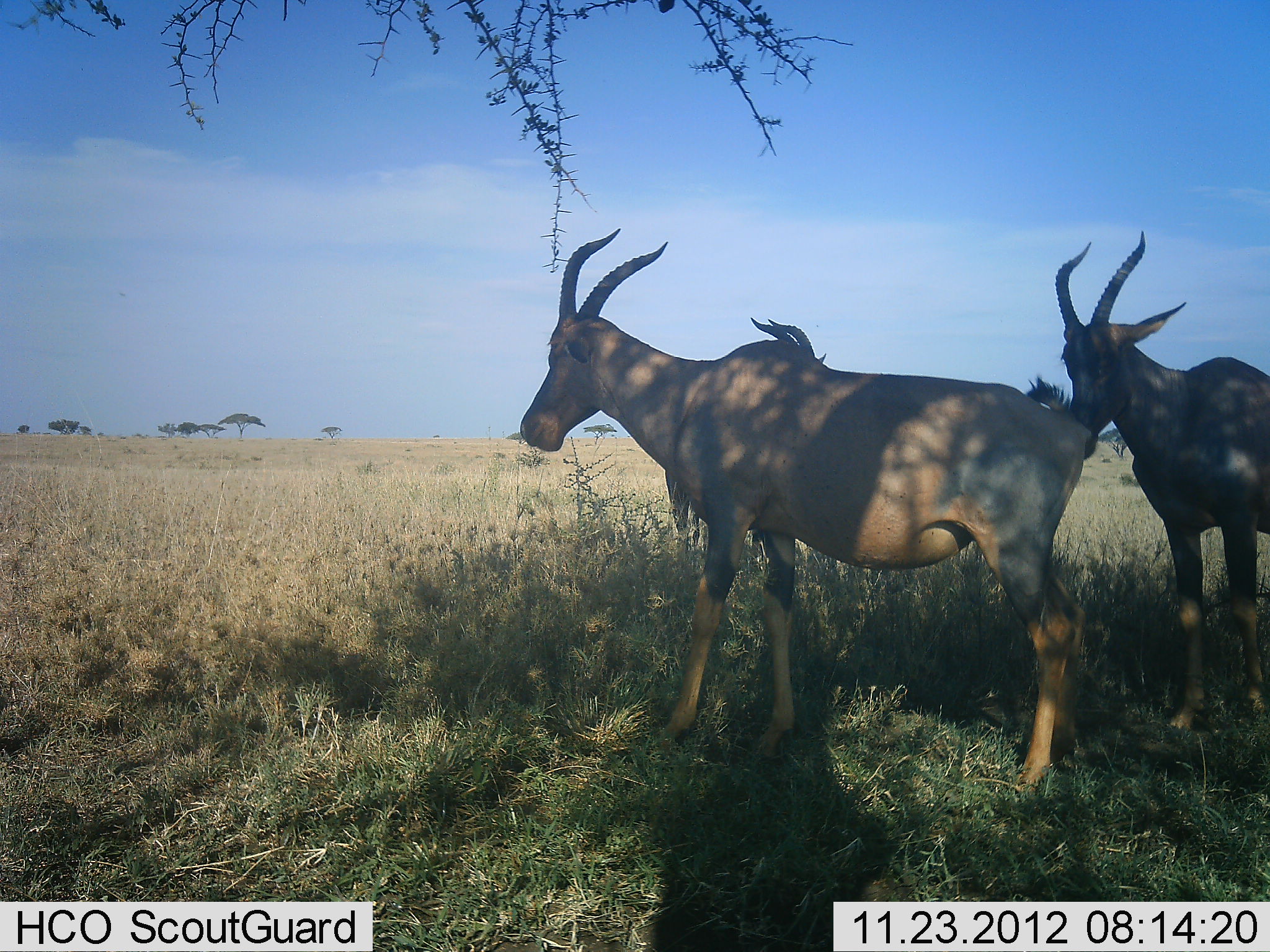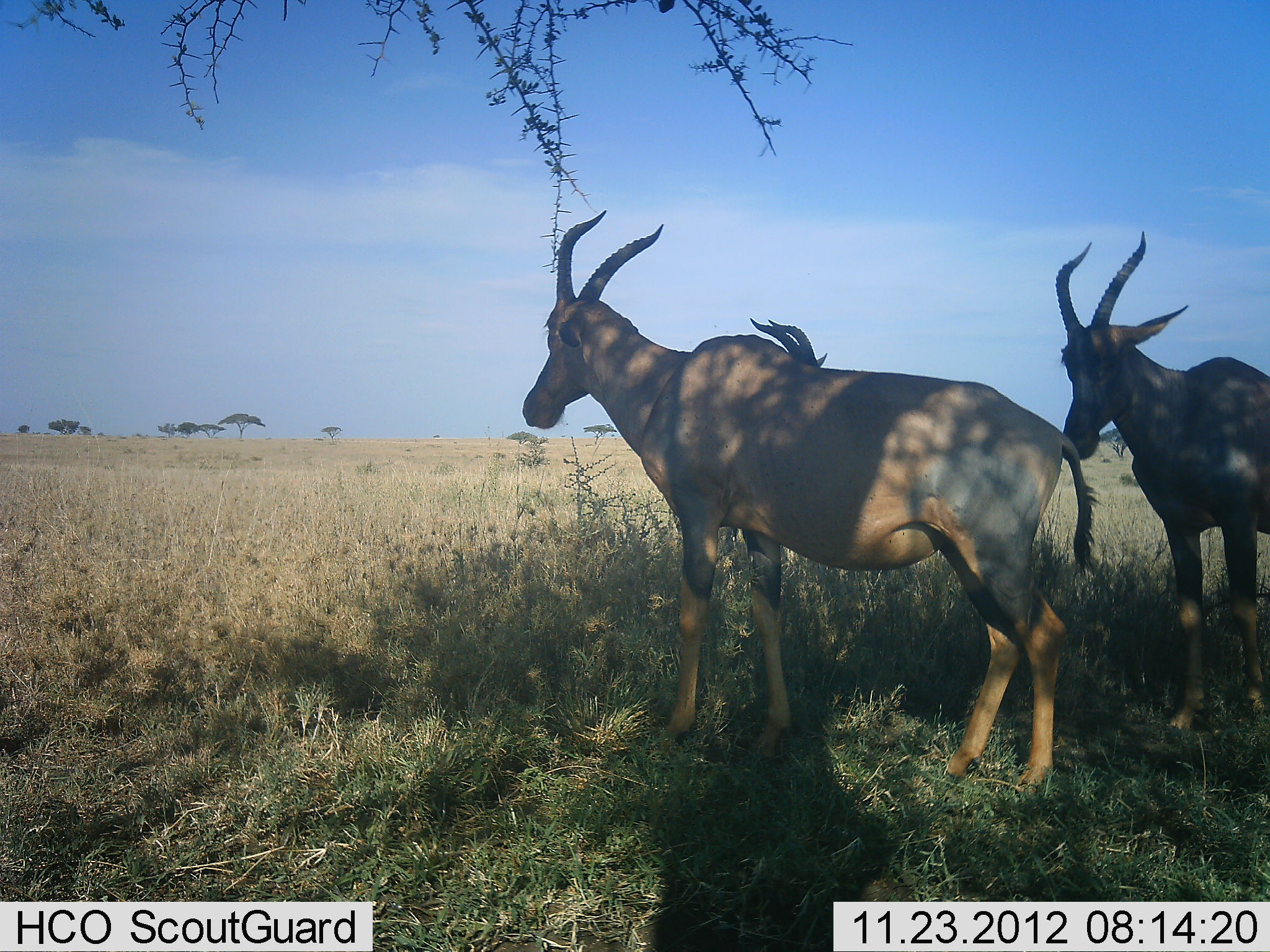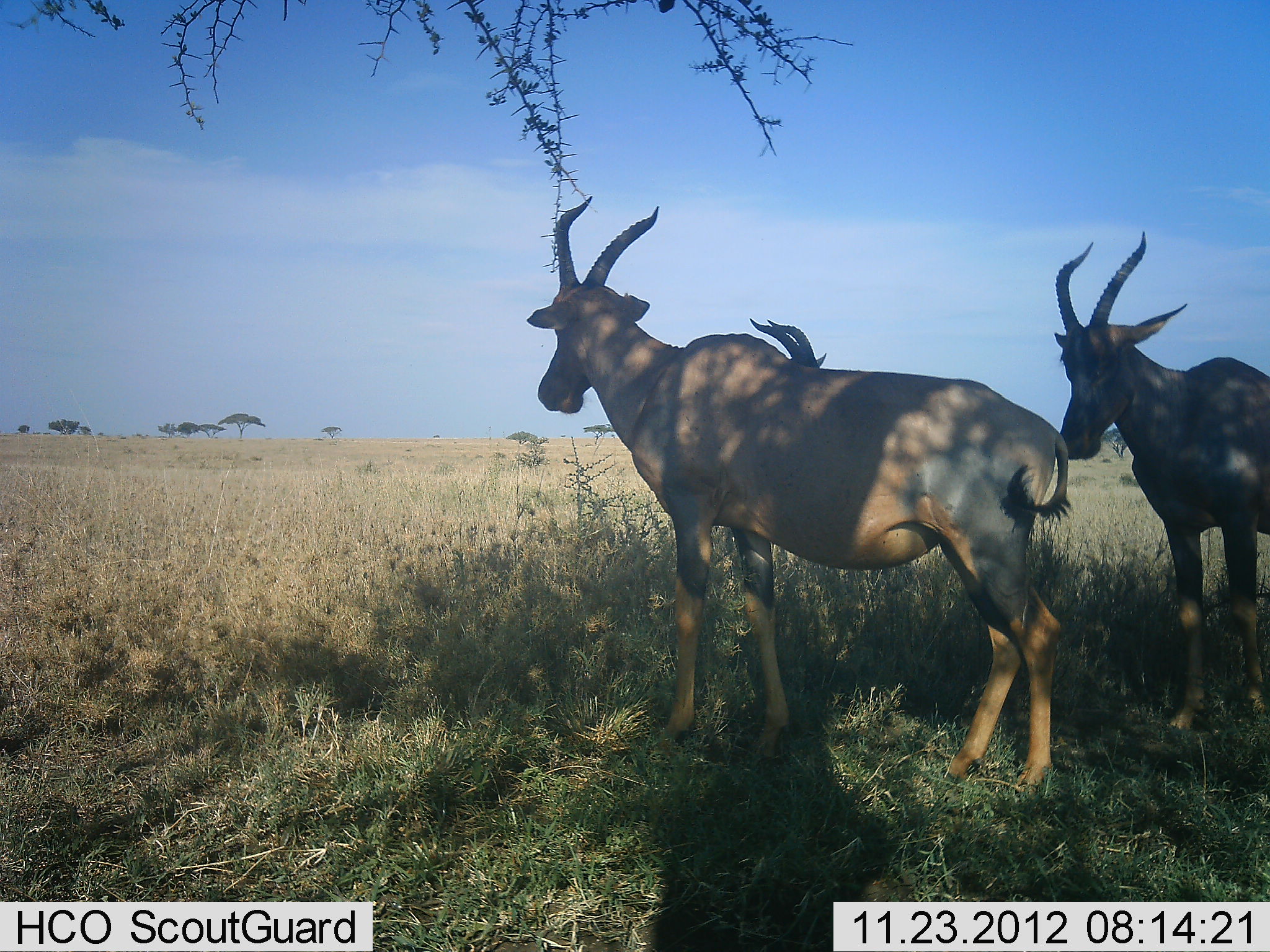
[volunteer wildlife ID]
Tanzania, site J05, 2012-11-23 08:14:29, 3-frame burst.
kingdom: Animalia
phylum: Chordata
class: Mammalia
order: Artiodactyla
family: Bovidae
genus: Damaliscus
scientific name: Damaliscus lunatus jimela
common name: topi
Topi (Damaliscus lunatus jimela), count 3. Behavior (volunteer vote fractions): standing 100%, resting 0%, moving 10%, interacting 0%. Young present (vote fraction): 10%. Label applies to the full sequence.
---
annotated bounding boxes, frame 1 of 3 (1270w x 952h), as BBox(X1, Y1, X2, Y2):
animal: BBox(519, 229, 1091, 783); BBox(1055, 230, 1270, 742)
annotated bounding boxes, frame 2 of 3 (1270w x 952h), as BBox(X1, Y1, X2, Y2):
animal: BBox(520, 210, 1102, 798); BBox(1057, 229, 1270, 732); BBox(748, 319, 828, 368)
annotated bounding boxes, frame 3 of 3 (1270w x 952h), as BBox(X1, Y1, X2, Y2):
animal: BBox(526, 195, 1074, 792); BBox(1056, 231, 1270, 730); BBox(745, 316, 836, 365)